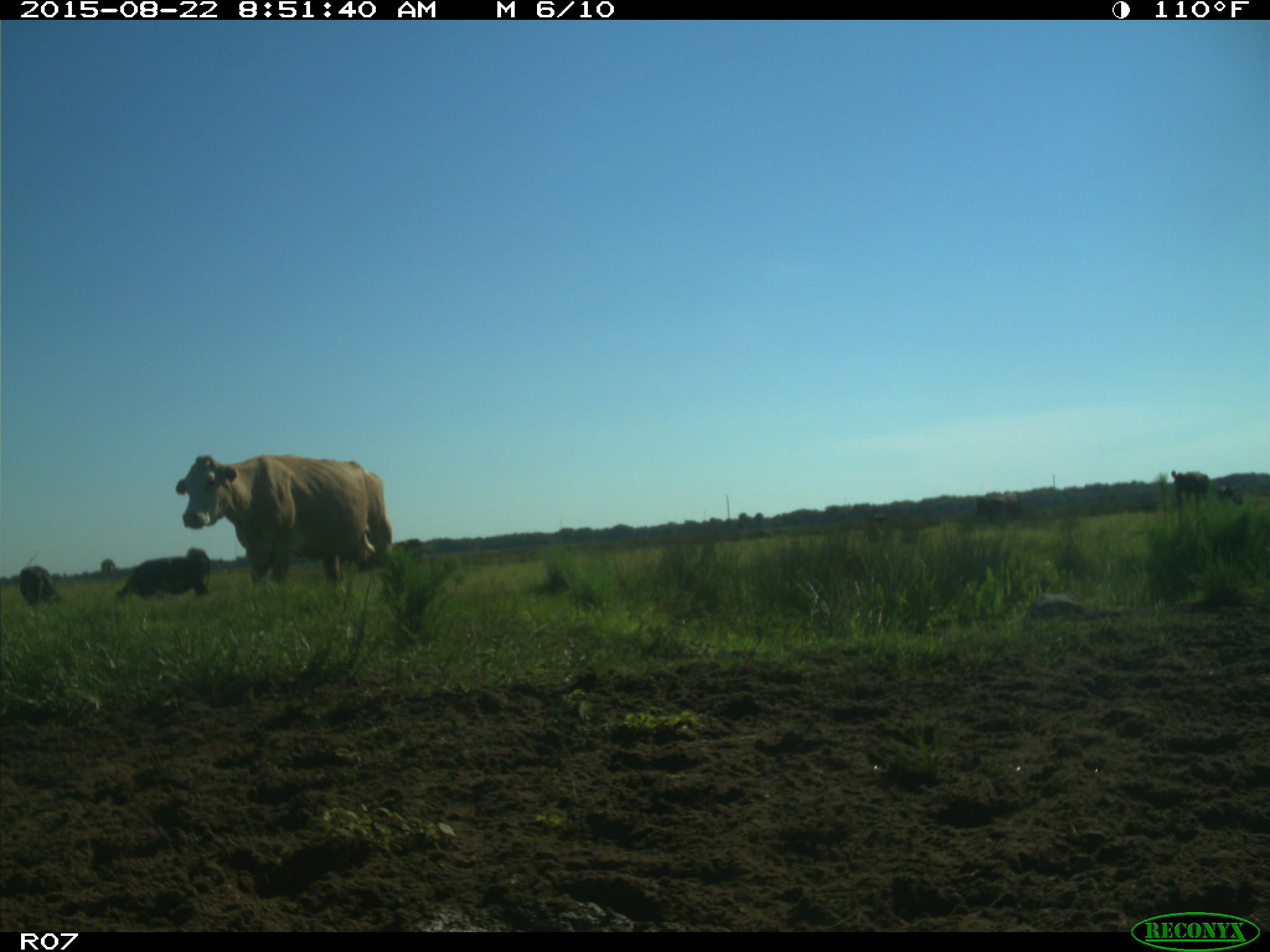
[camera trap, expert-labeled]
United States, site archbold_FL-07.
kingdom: Animalia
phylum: Chordata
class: Mammalia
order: Artiodactyla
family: Bovidae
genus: Bos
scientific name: Bos taurus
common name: domestic cow